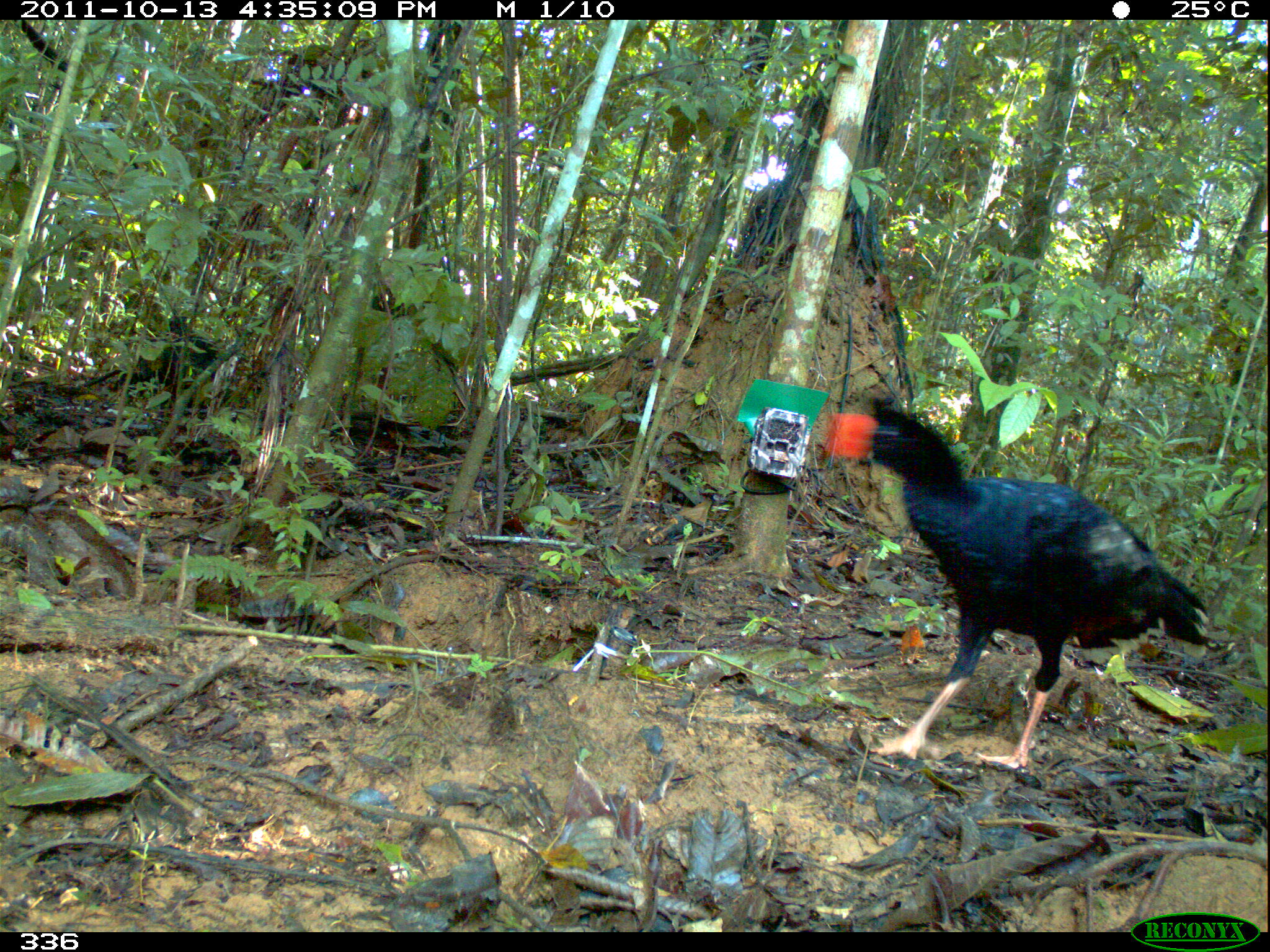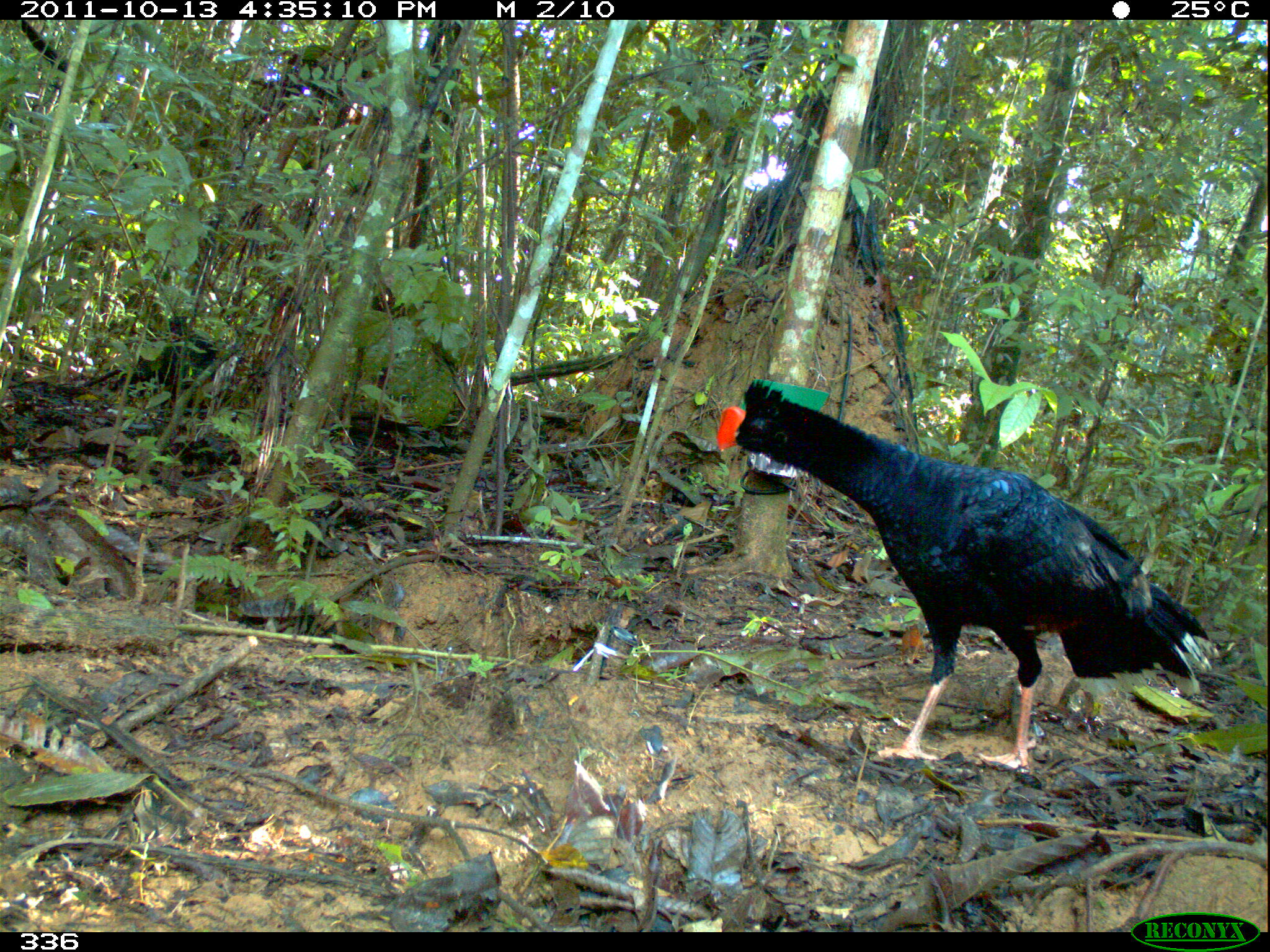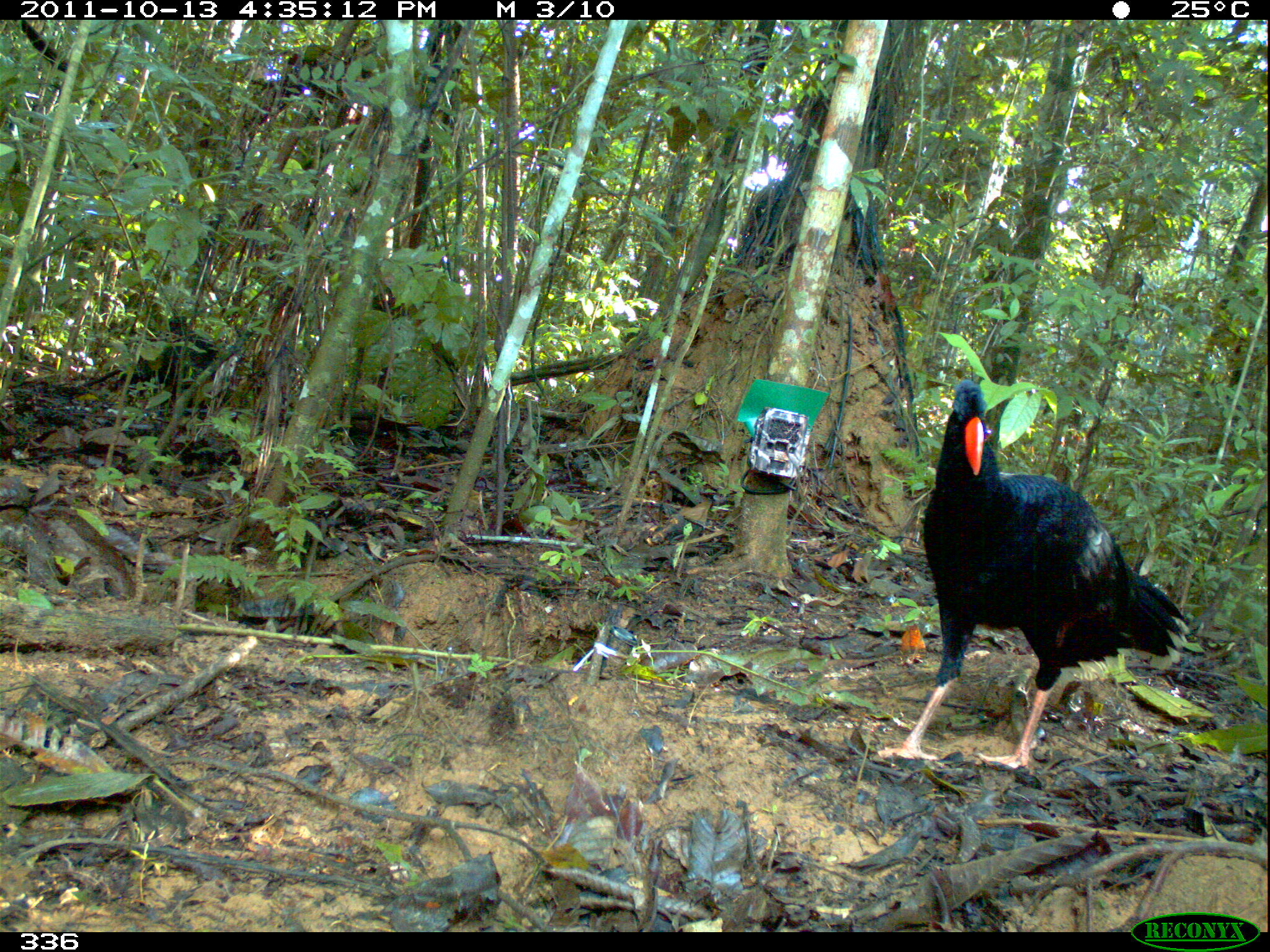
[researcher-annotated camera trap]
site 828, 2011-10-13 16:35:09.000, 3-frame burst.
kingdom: Animalia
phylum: Chordata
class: Aves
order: Galliformes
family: Cracidae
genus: Mitu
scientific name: Mitu tuberosum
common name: razor-billed curassow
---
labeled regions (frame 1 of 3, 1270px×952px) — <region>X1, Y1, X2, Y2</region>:
mitu tuberosum: <region>823, 394, 1219, 769</region>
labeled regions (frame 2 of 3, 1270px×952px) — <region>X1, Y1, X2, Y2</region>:
mitu tuberosum: <region>716, 377, 1217, 770</region>